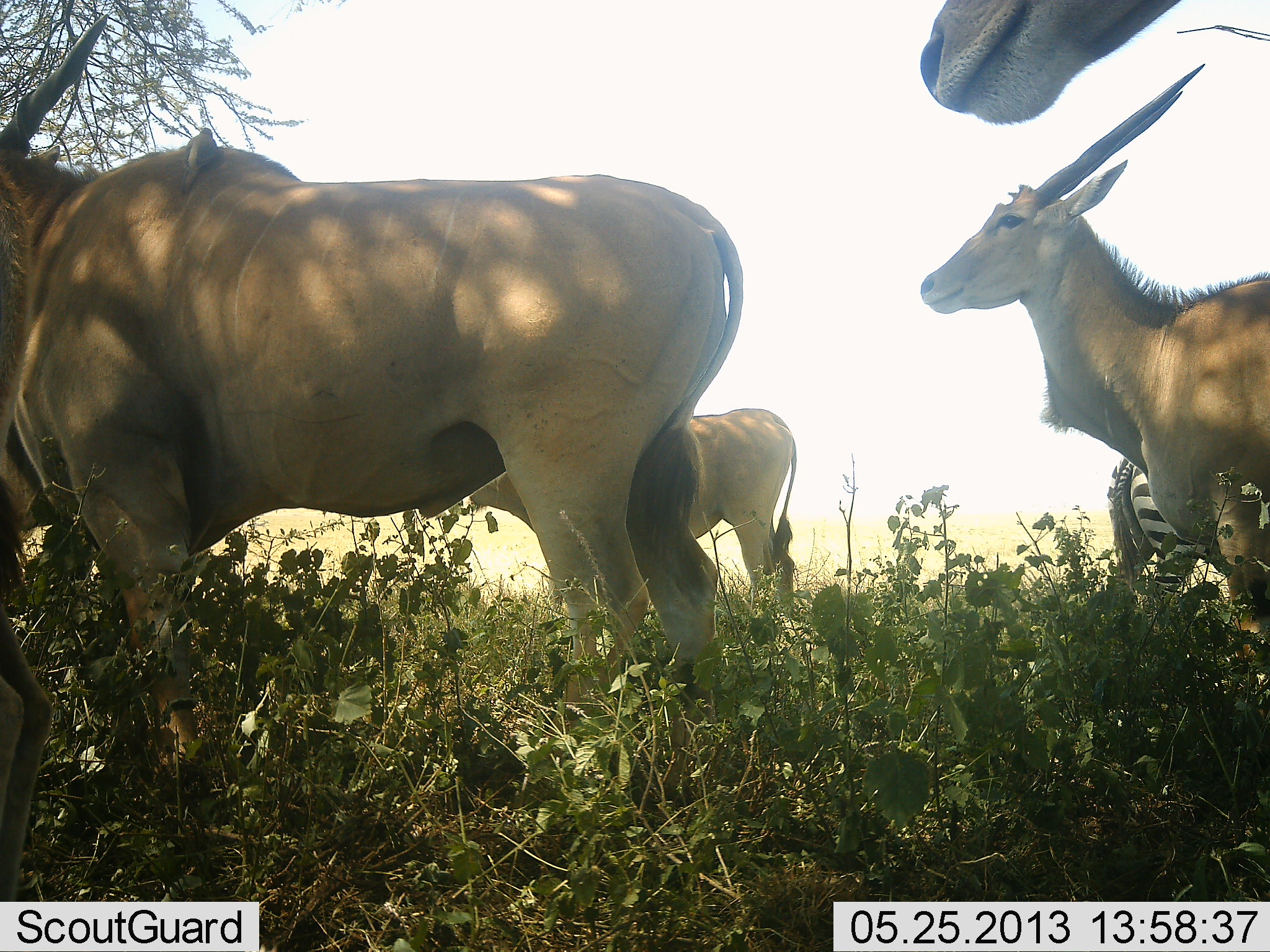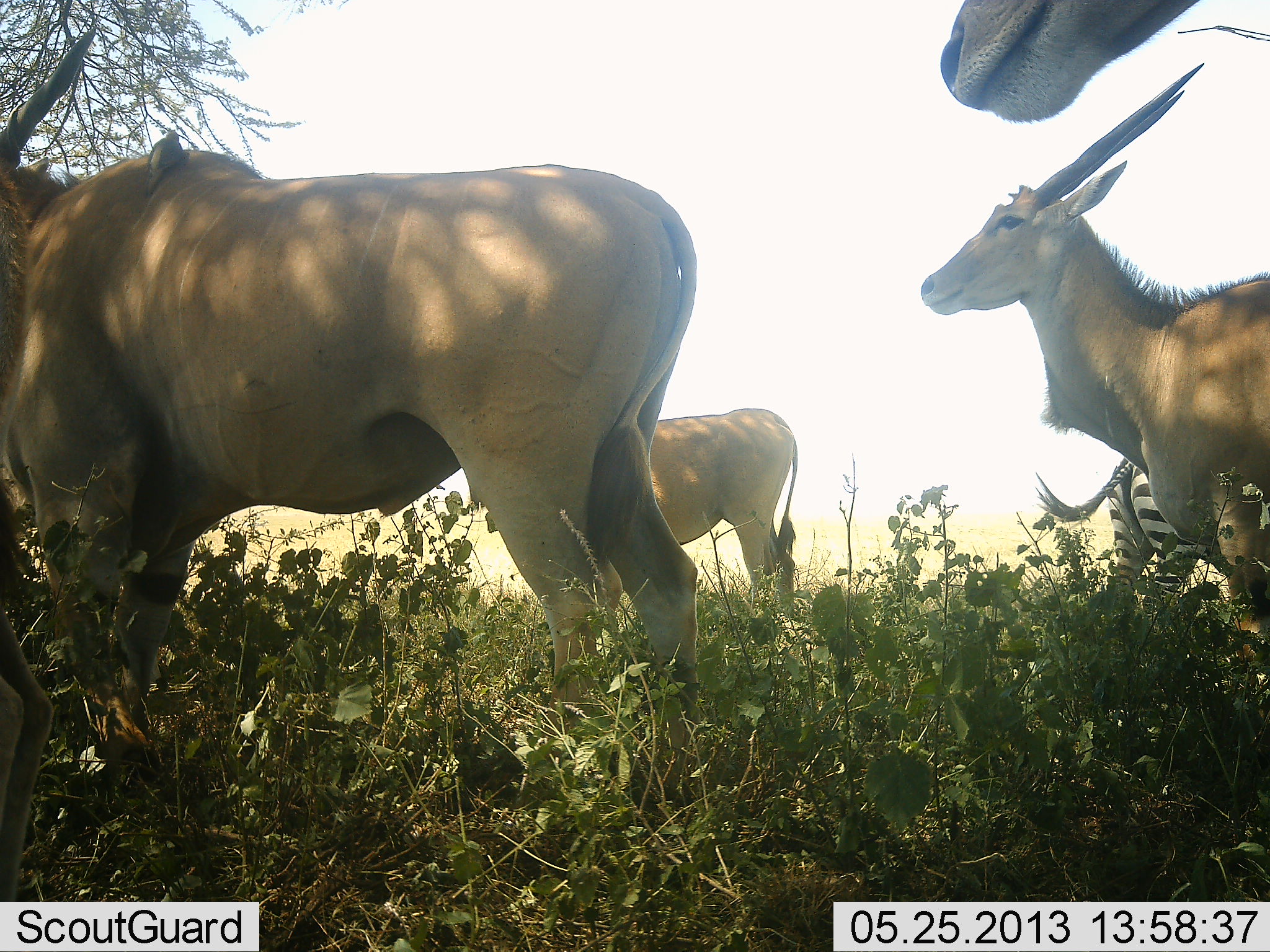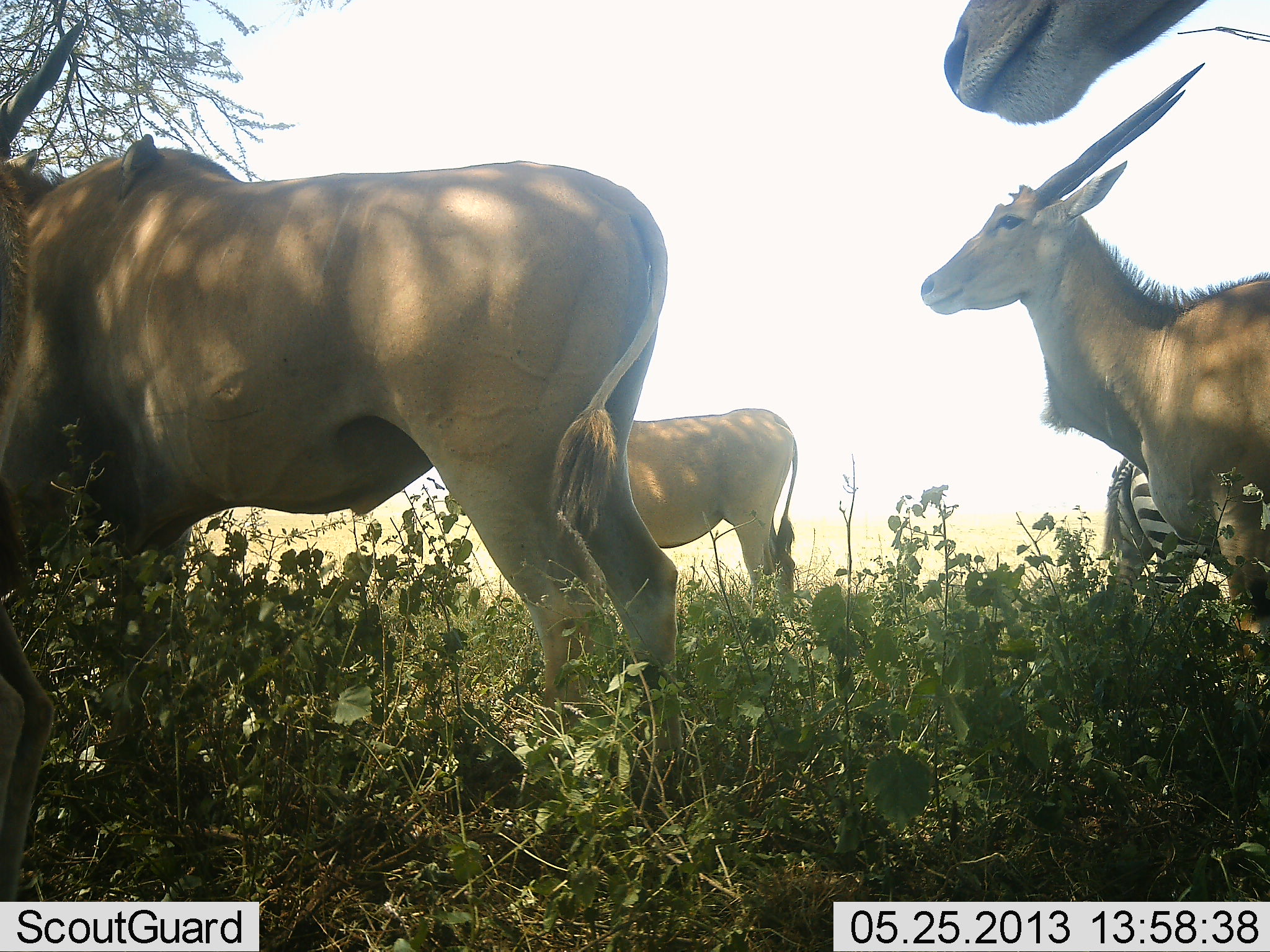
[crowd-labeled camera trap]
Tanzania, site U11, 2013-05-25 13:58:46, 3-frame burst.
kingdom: Animalia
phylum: Chordata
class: Mammalia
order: Artiodactyla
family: Bovidae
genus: Tragelaphus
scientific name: Tragelaphus oryx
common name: eland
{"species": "eland (Tragelaphus oryx)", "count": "4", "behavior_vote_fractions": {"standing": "96%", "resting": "8%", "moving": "12%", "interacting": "4%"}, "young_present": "0%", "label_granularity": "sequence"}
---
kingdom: Animalia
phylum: Chordata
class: Mammalia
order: Perissodactyla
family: Equidae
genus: Equus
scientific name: Equus quagga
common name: plains zebra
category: zebra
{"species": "zebra (plains zebra) (Equus quagga)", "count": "1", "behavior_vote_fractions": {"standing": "89%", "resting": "6%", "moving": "6%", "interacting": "0%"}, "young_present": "0%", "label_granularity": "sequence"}